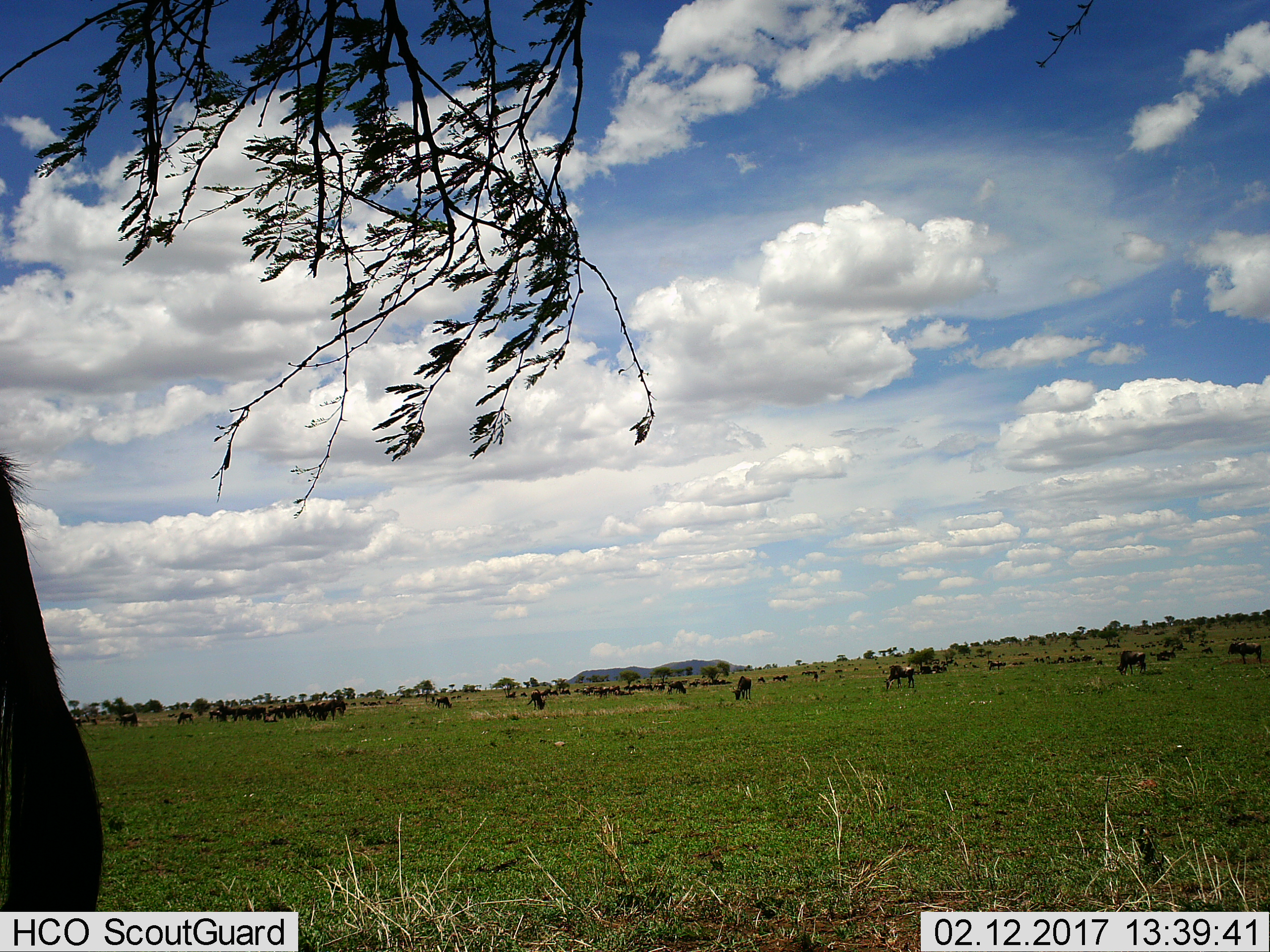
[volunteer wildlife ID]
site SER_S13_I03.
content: unidentified animal